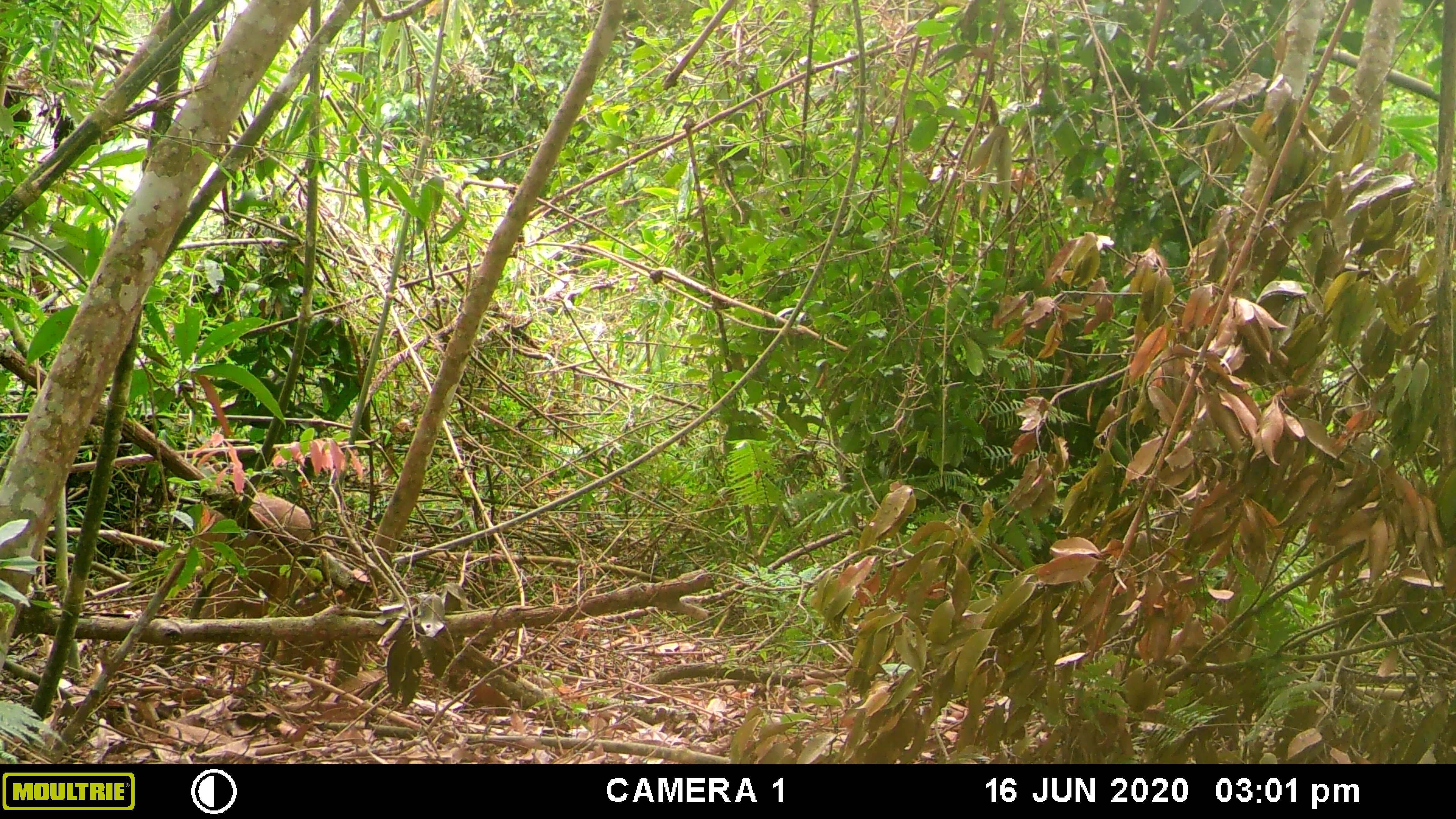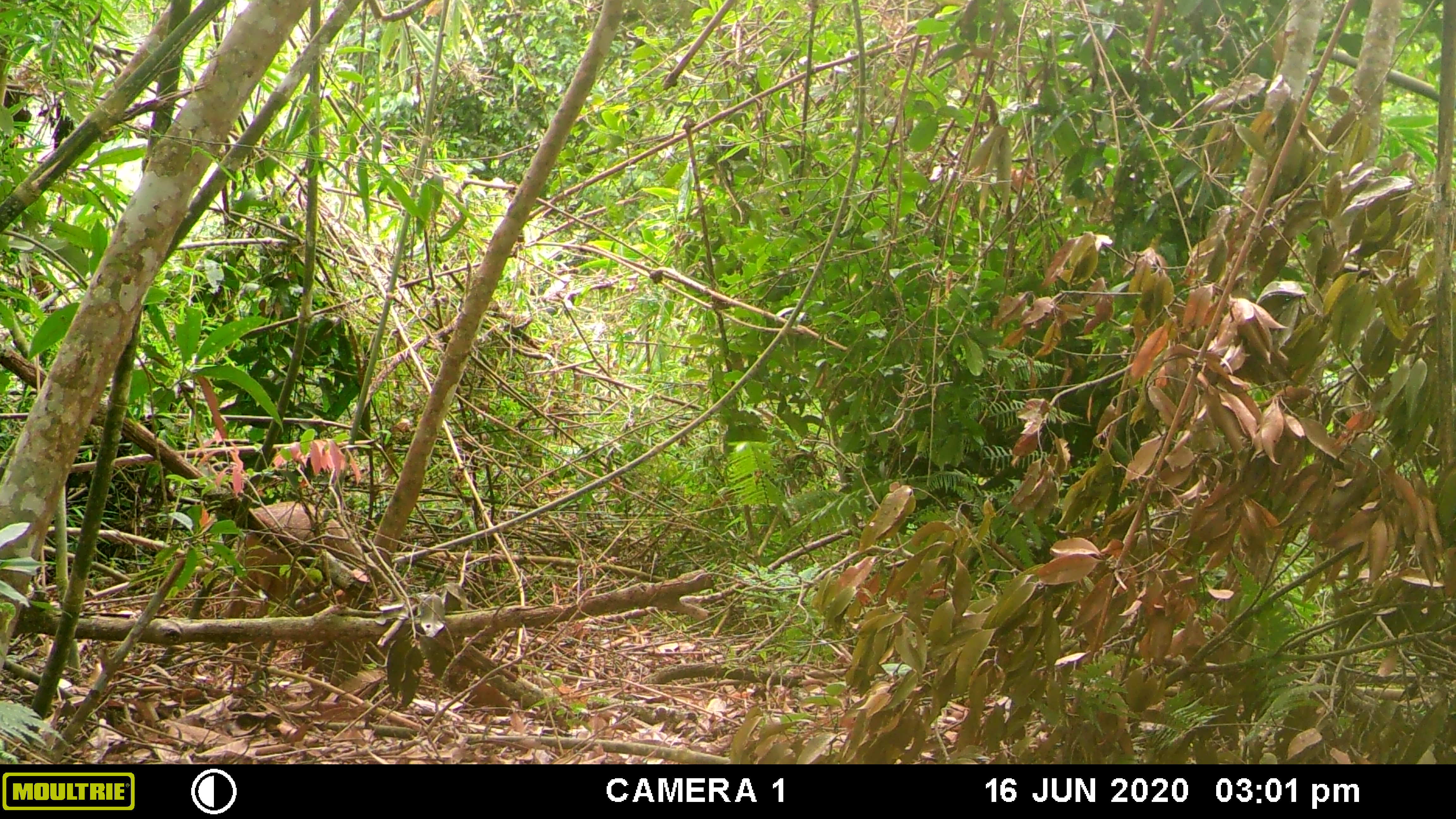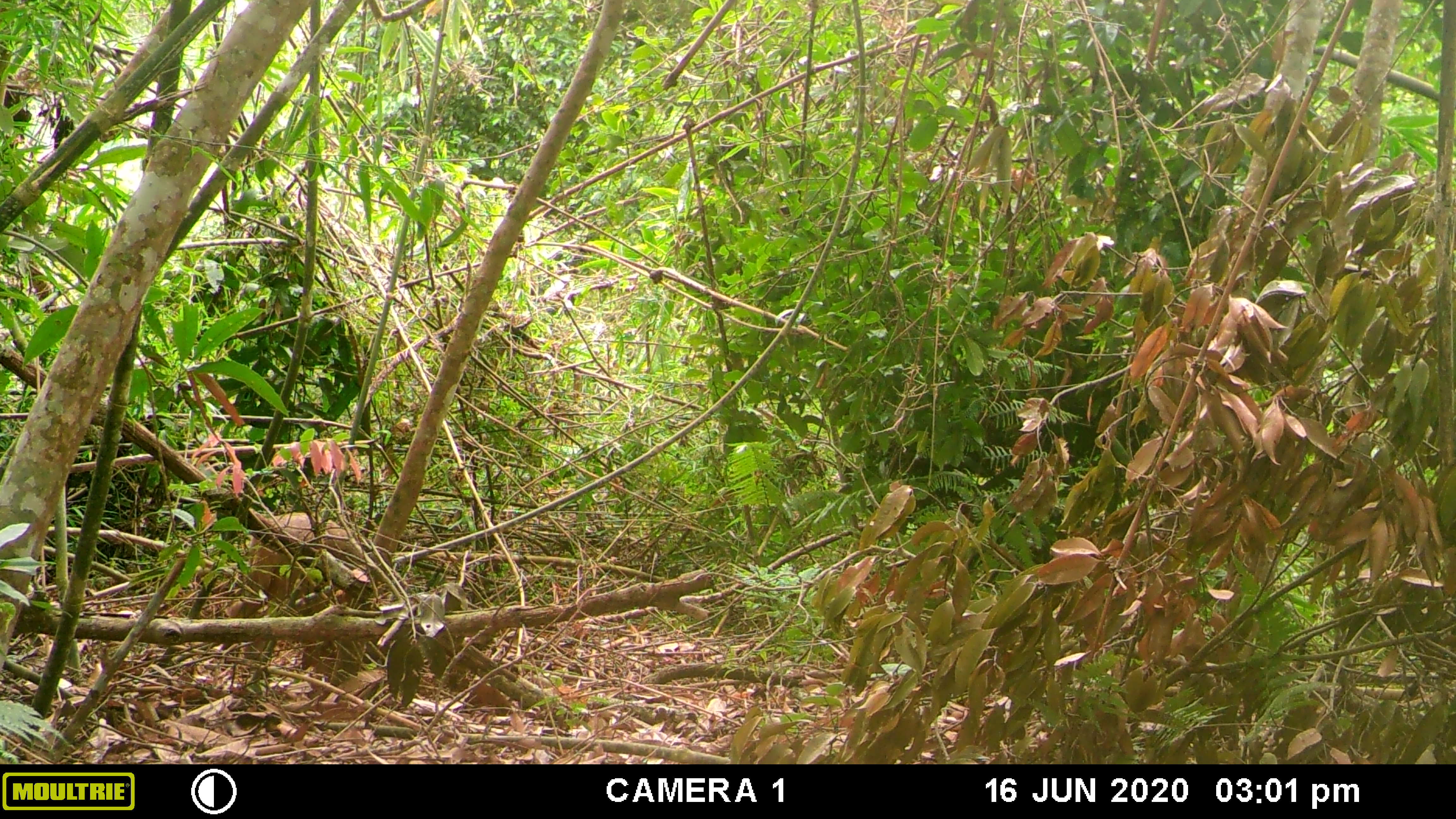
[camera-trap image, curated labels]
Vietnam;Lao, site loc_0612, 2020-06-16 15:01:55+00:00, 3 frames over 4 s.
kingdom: Animalia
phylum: Chordata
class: Mammalia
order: Artiodactyla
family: Suidae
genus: Sus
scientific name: Sus scrofa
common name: eurasian wild pig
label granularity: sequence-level